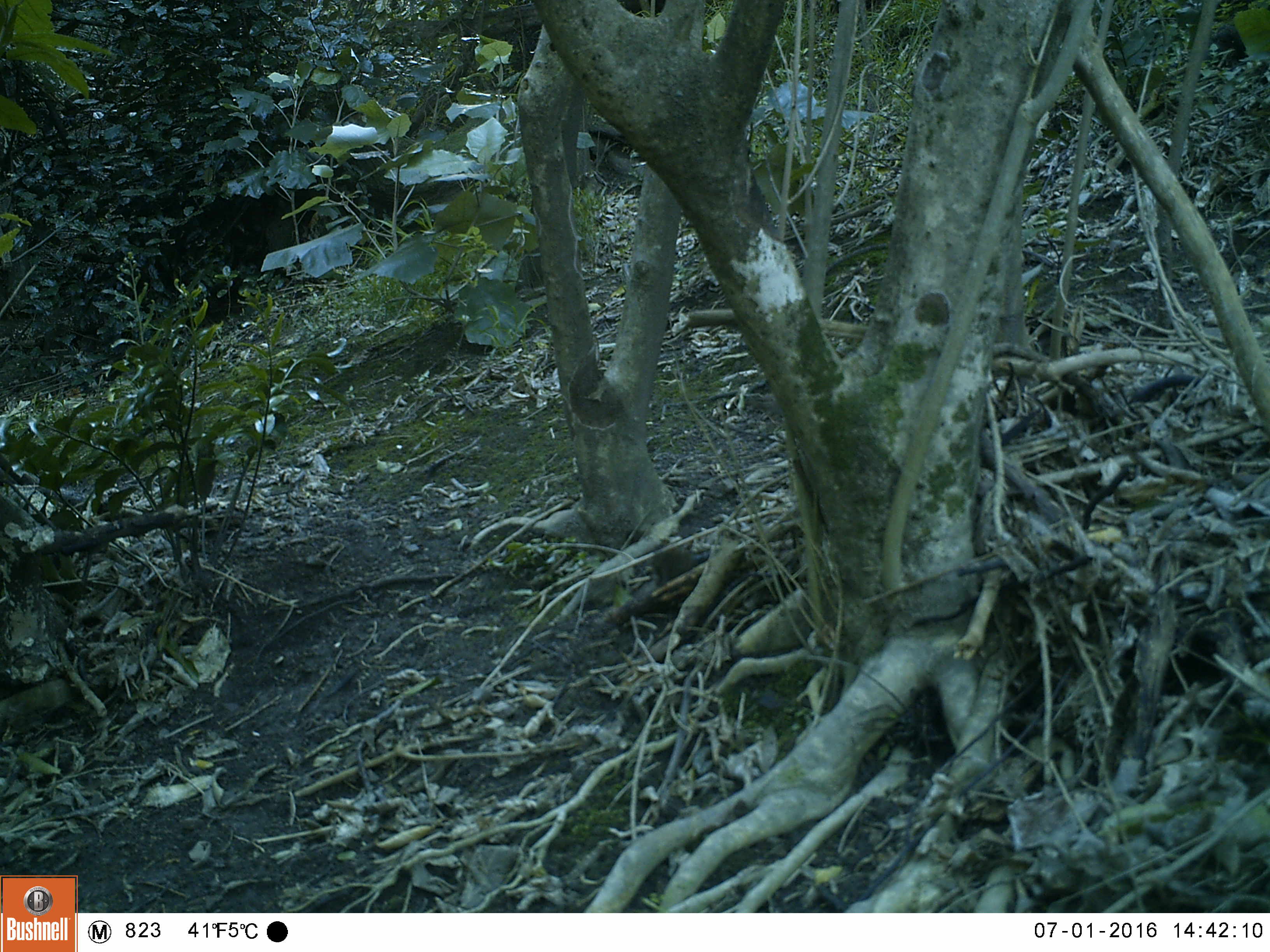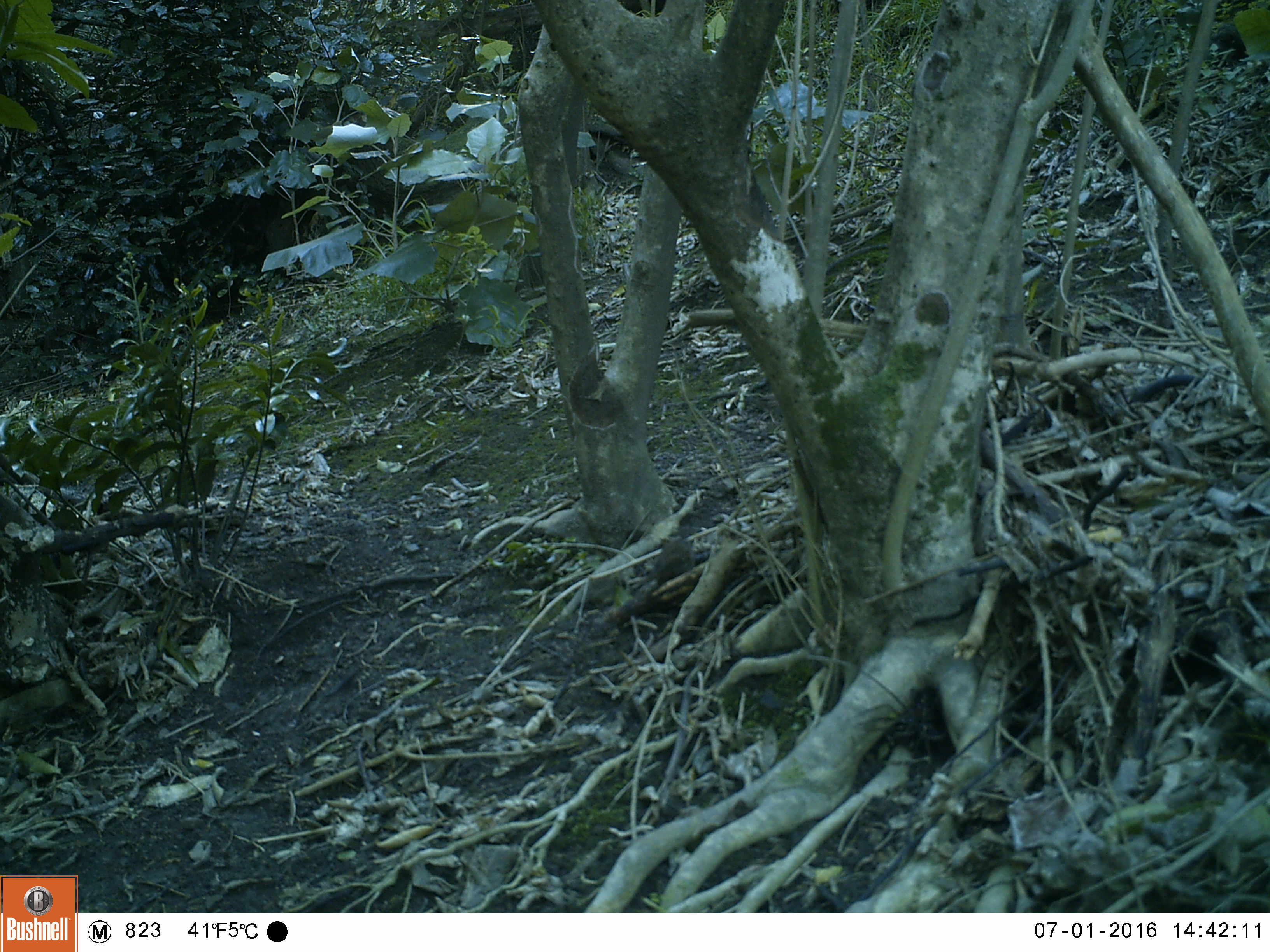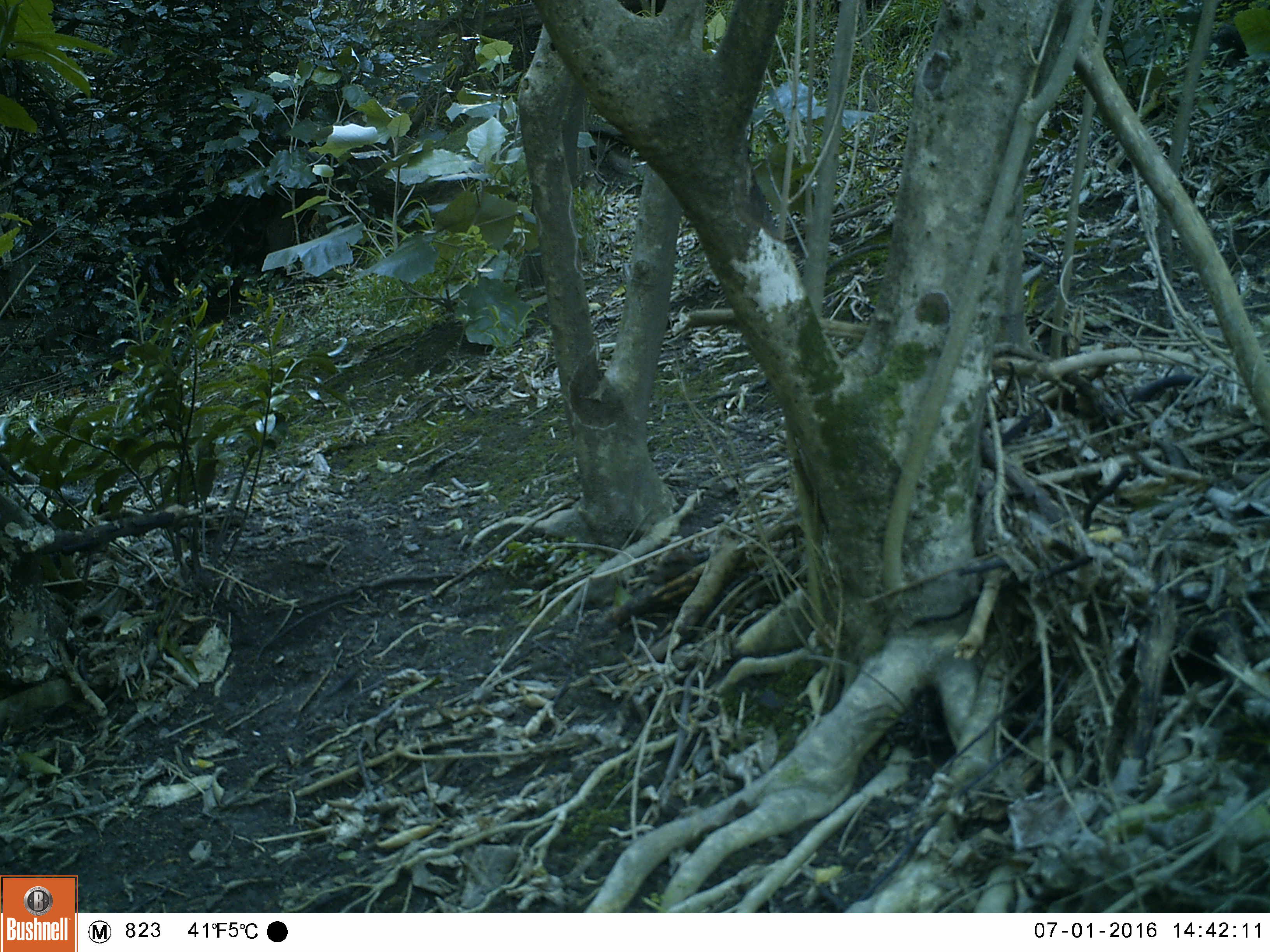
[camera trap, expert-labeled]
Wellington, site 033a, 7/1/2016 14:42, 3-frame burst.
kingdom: Animalia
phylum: Chordata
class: Aves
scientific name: Aves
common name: bird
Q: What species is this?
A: Bird (Aves).